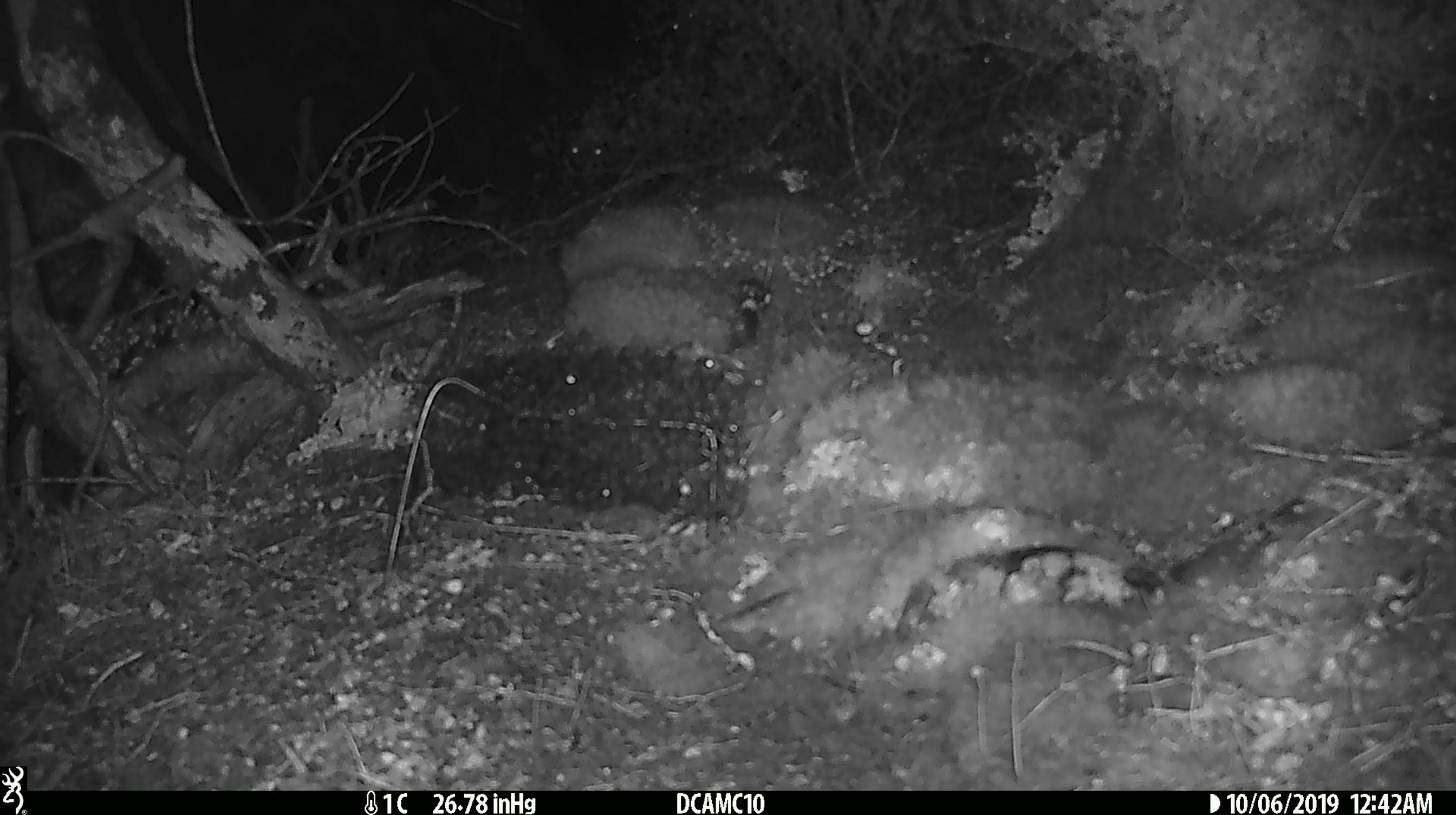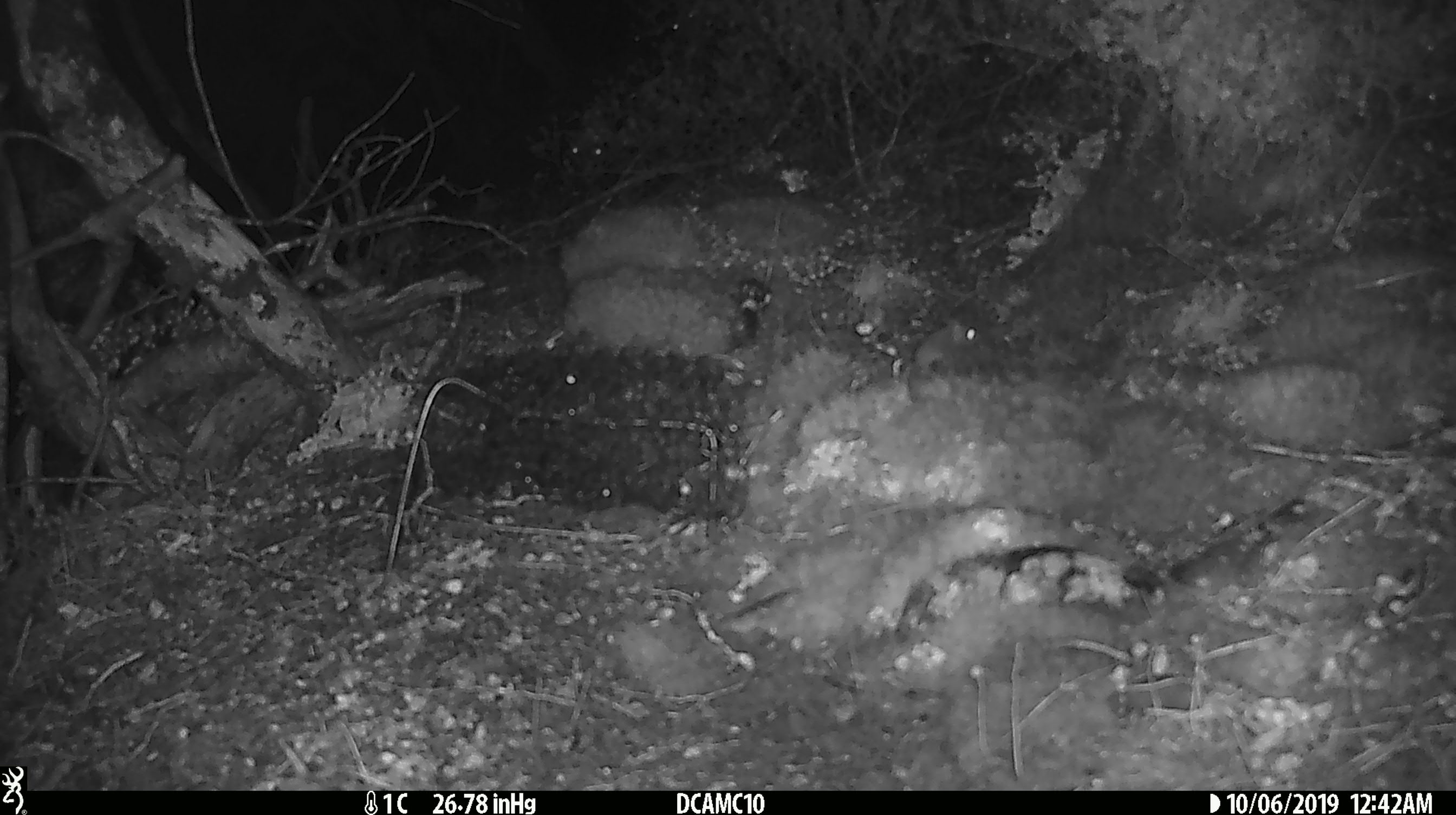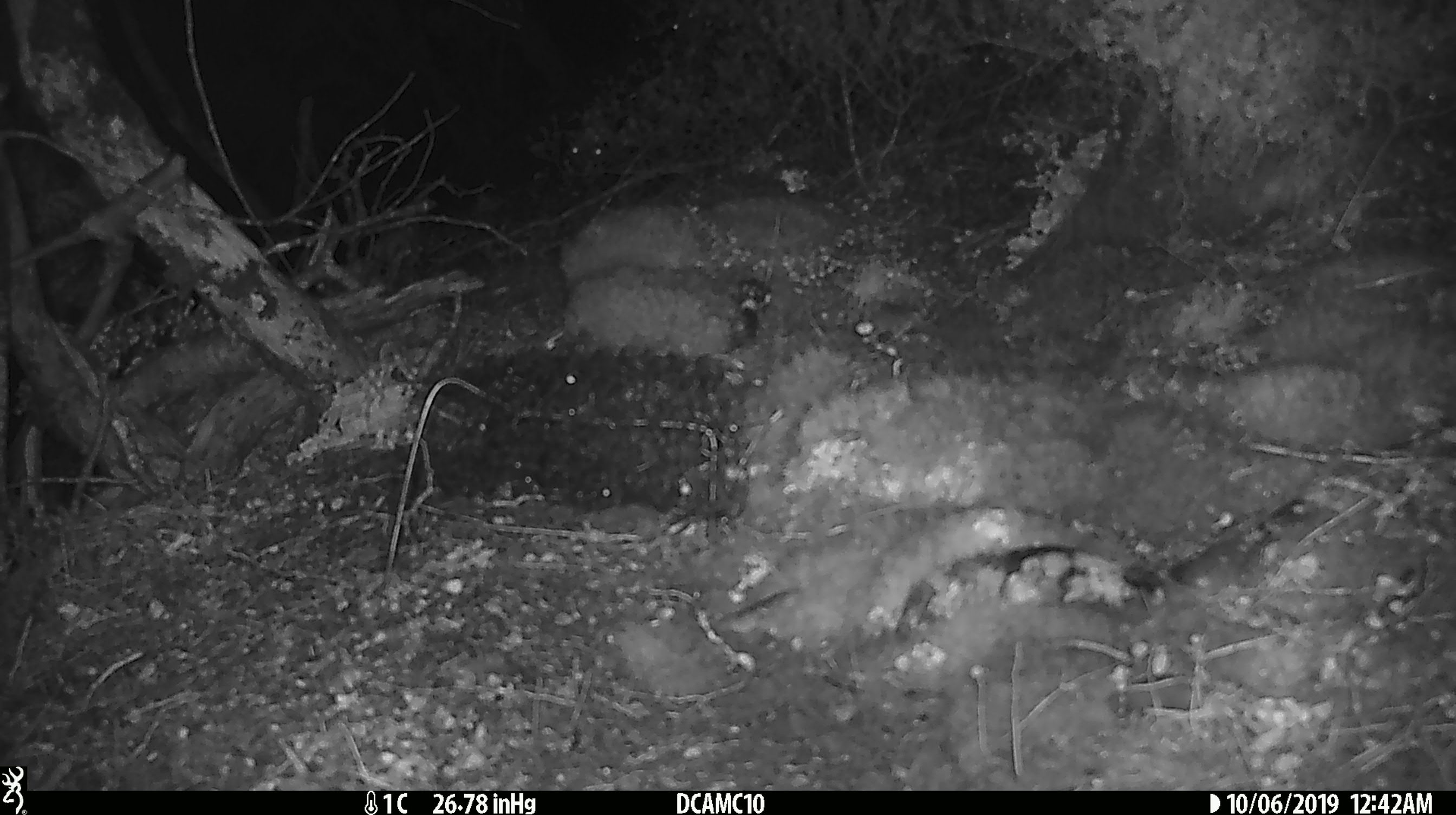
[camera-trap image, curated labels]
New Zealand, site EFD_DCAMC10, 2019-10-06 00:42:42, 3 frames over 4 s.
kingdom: Animalia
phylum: Chordata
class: Mammalia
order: Rodentia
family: Muridae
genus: Mus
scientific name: Mus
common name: mouse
Mouse (Mus).